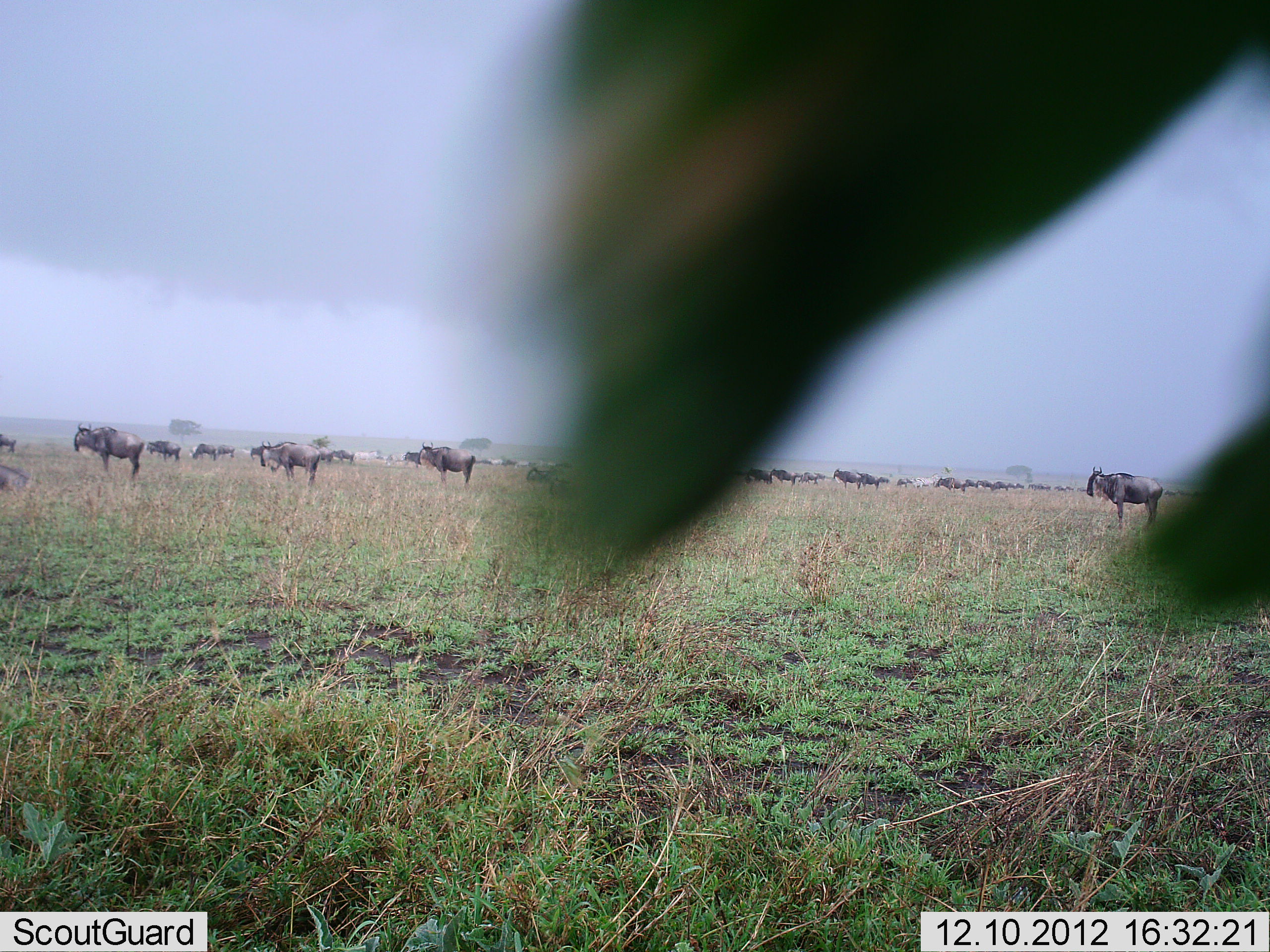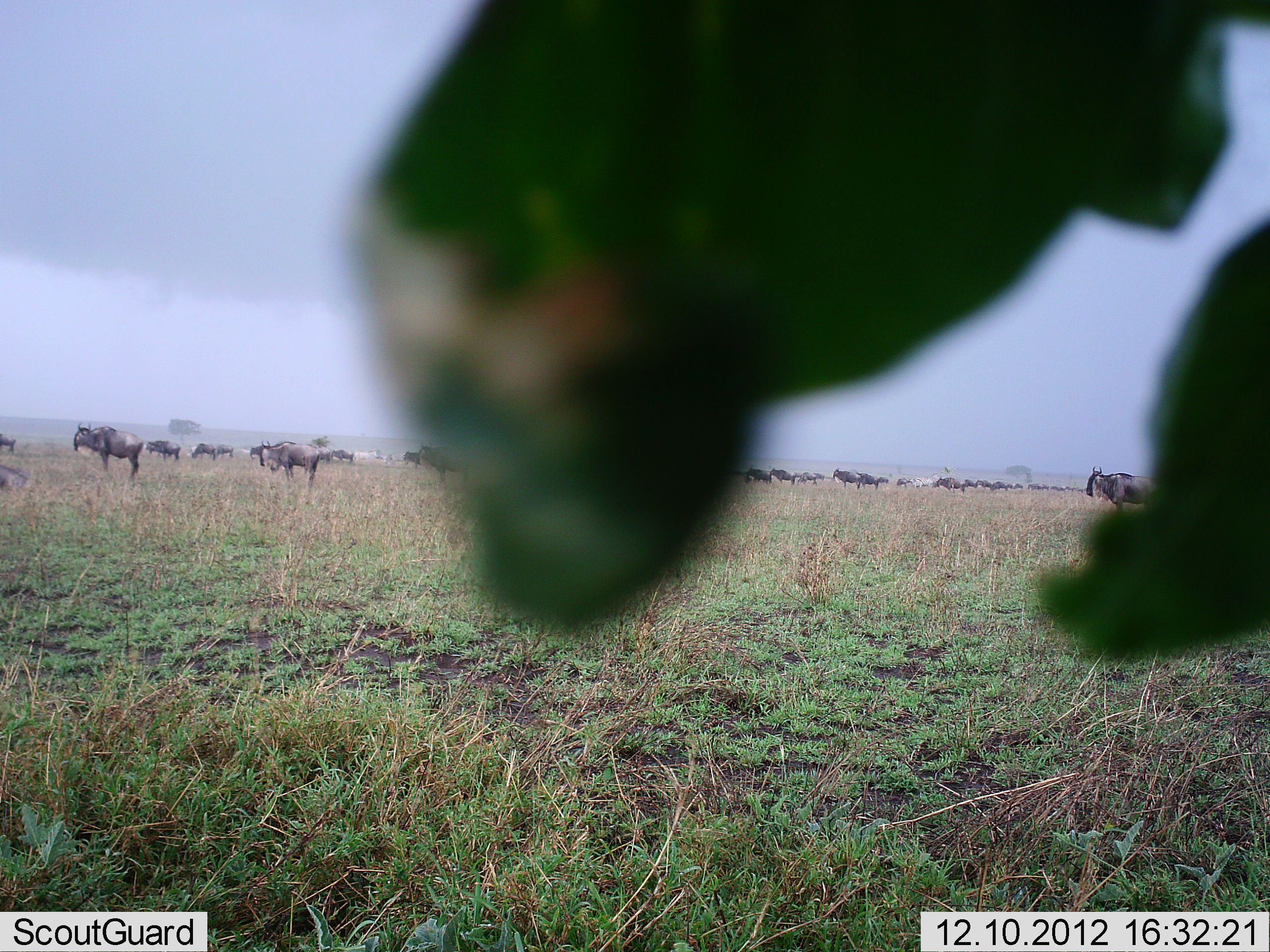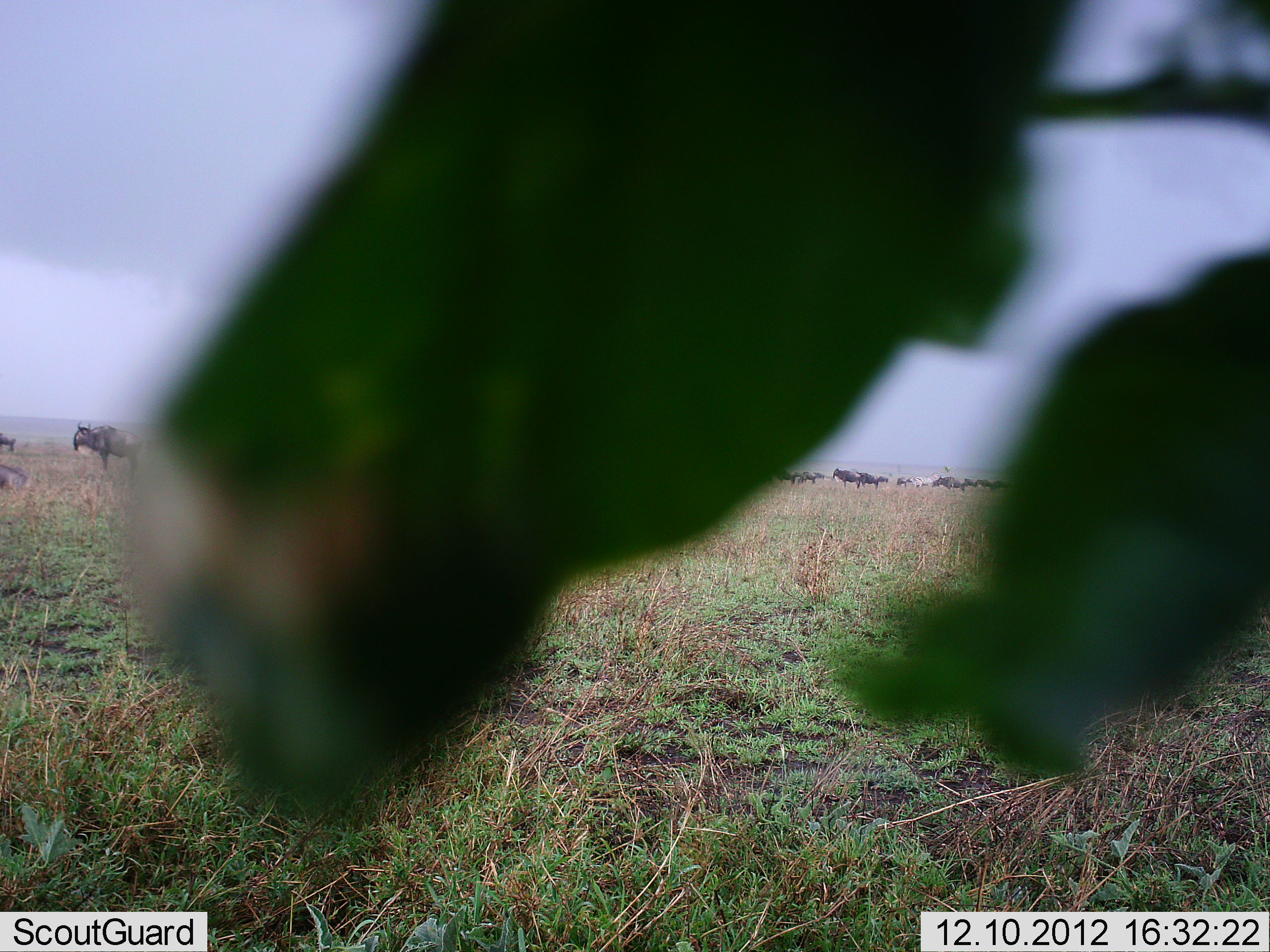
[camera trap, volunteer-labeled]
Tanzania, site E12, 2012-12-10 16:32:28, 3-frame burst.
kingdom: Animalia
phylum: Chordata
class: Mammalia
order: Artiodactyla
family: Bovidae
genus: Connochaetes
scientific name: Connochaetes taurinus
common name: blue wildebeest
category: wildebeest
Wildebeest (blue wildebeest) (Connochaetes taurinus), count 11-50. Behavior (volunteer vote fractions): standing 100%, resting 25%, moving 42%, interacting 17%. Young present (vote fraction): 8%. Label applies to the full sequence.